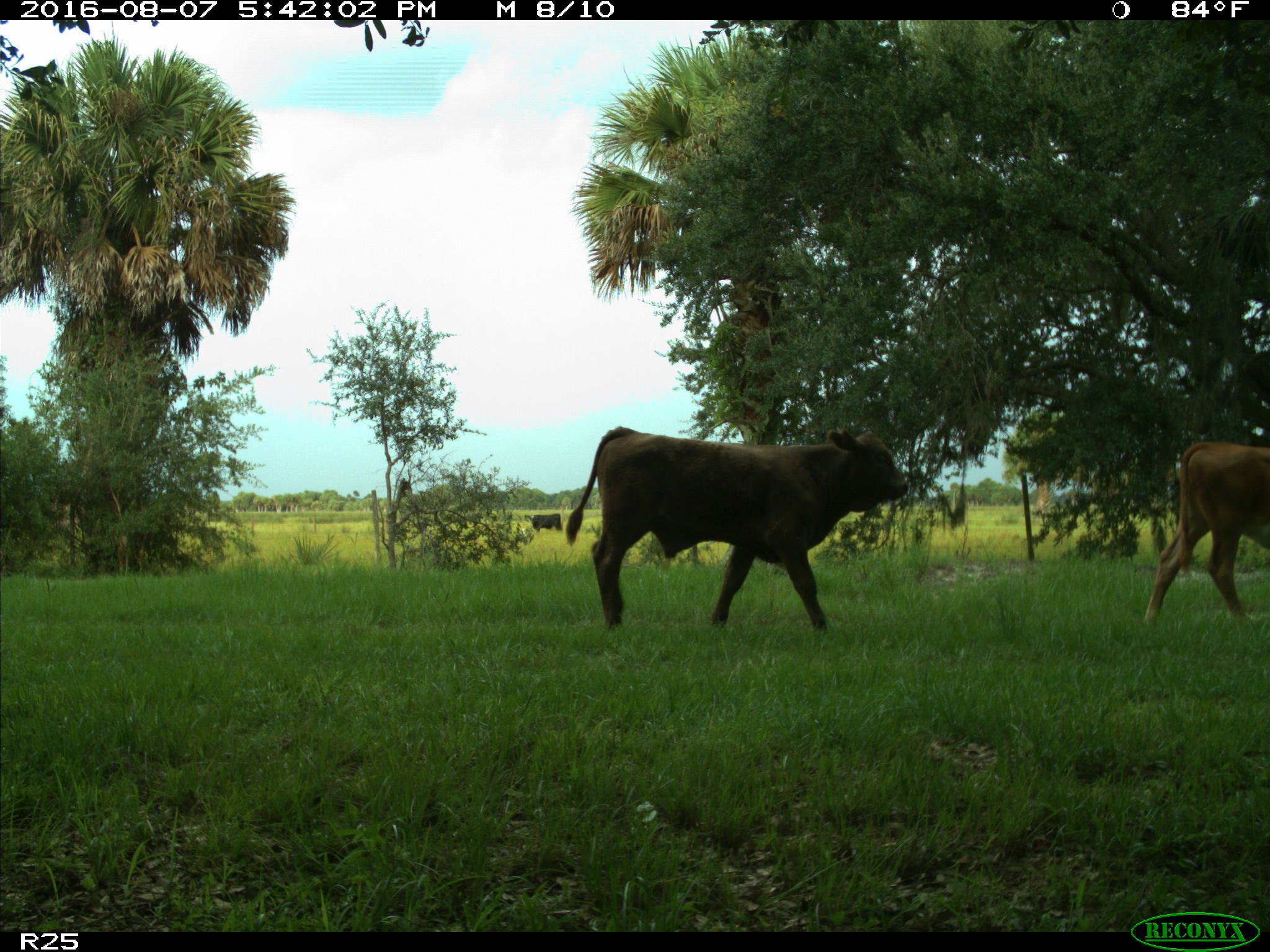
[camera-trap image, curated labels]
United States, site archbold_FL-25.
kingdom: Animalia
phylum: Chordata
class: Mammalia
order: Artiodactyla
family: Bovidae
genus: Bos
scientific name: Bos taurus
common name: domestic cow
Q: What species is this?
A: Bos taurus (domestic cow).